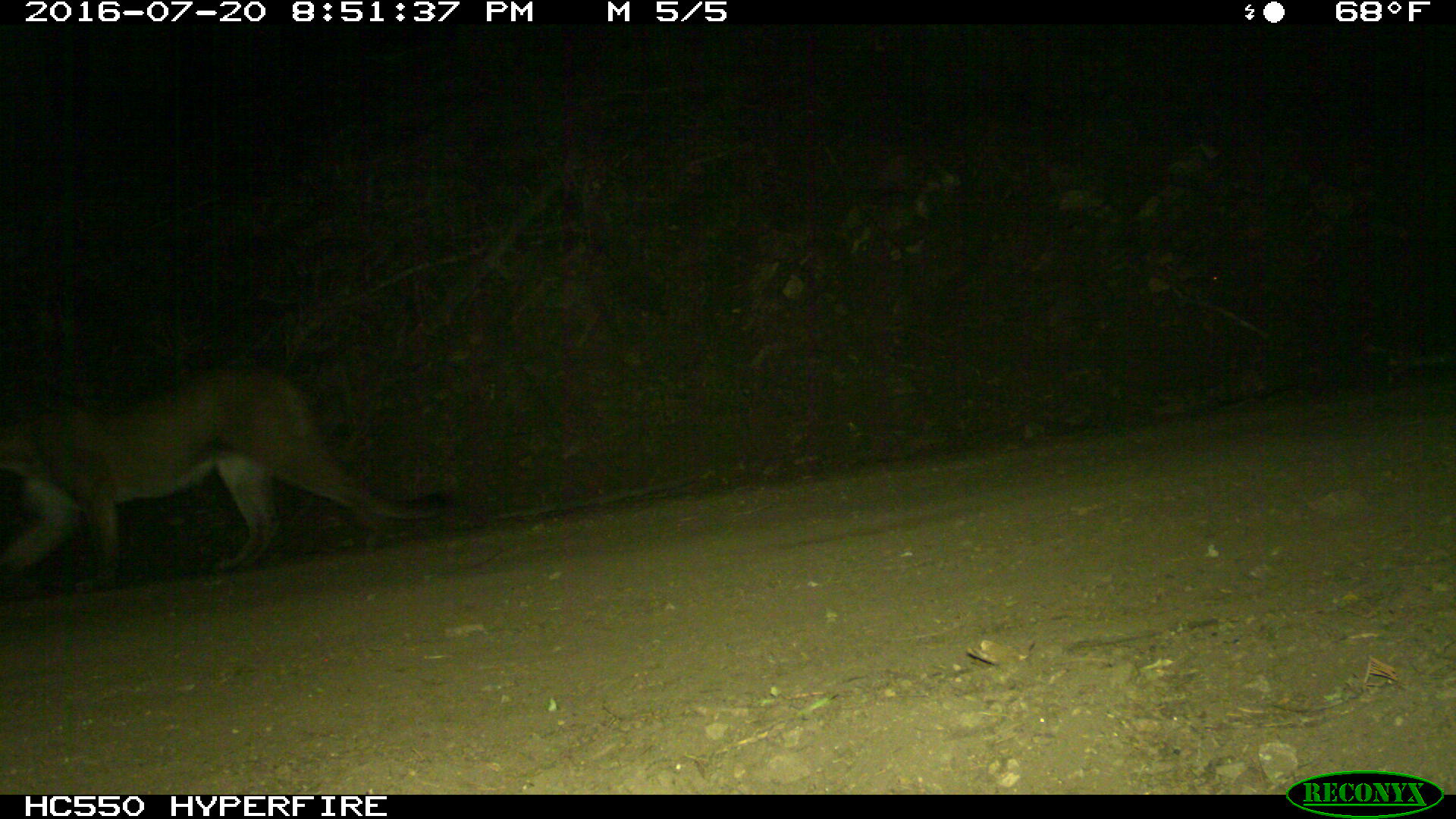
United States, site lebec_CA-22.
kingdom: Animalia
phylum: Chordata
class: Mammalia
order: Carnivora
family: Felidae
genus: Puma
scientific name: Puma concolor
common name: mountain lion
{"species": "Puma concolor (mountain lion)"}